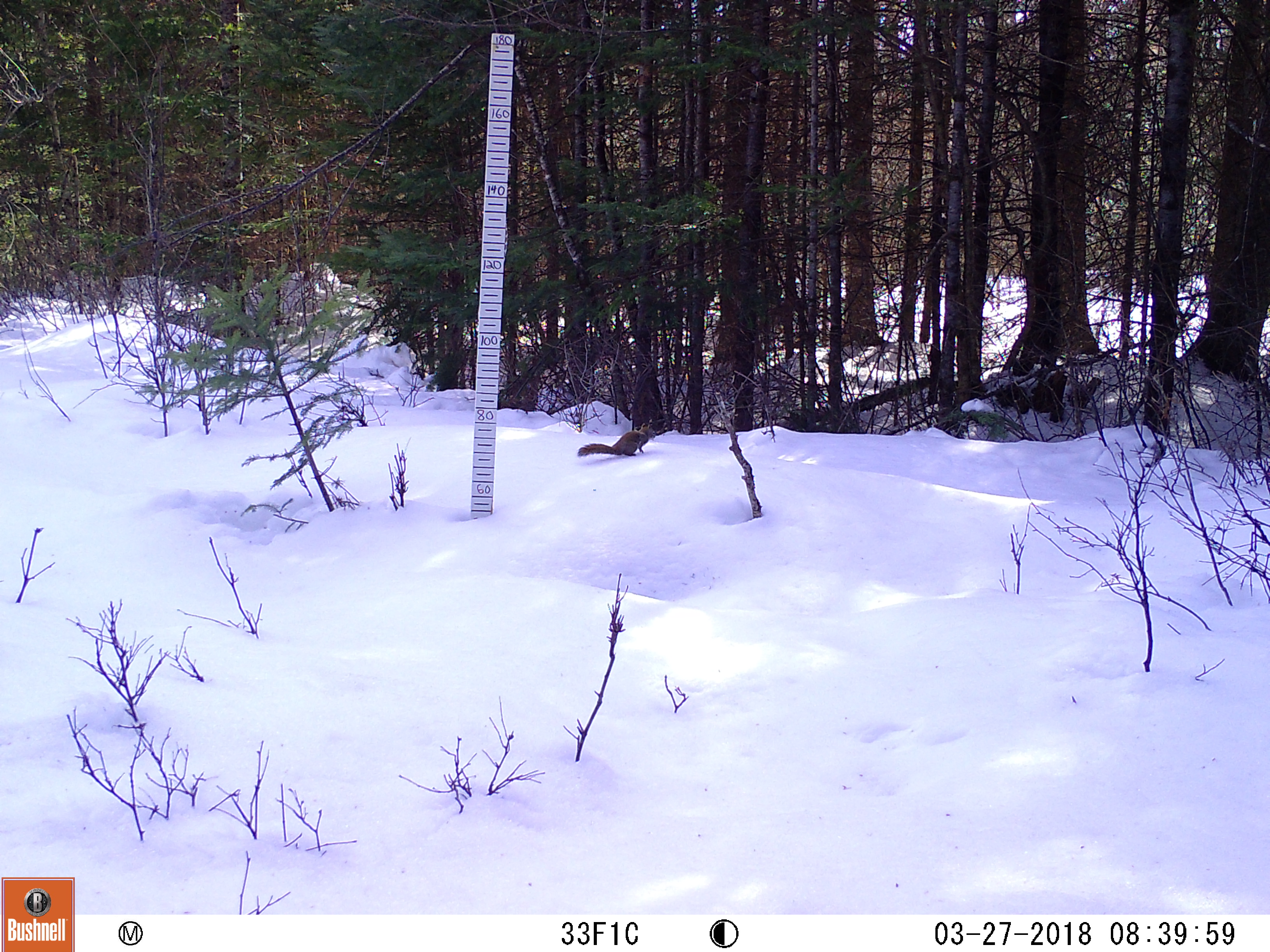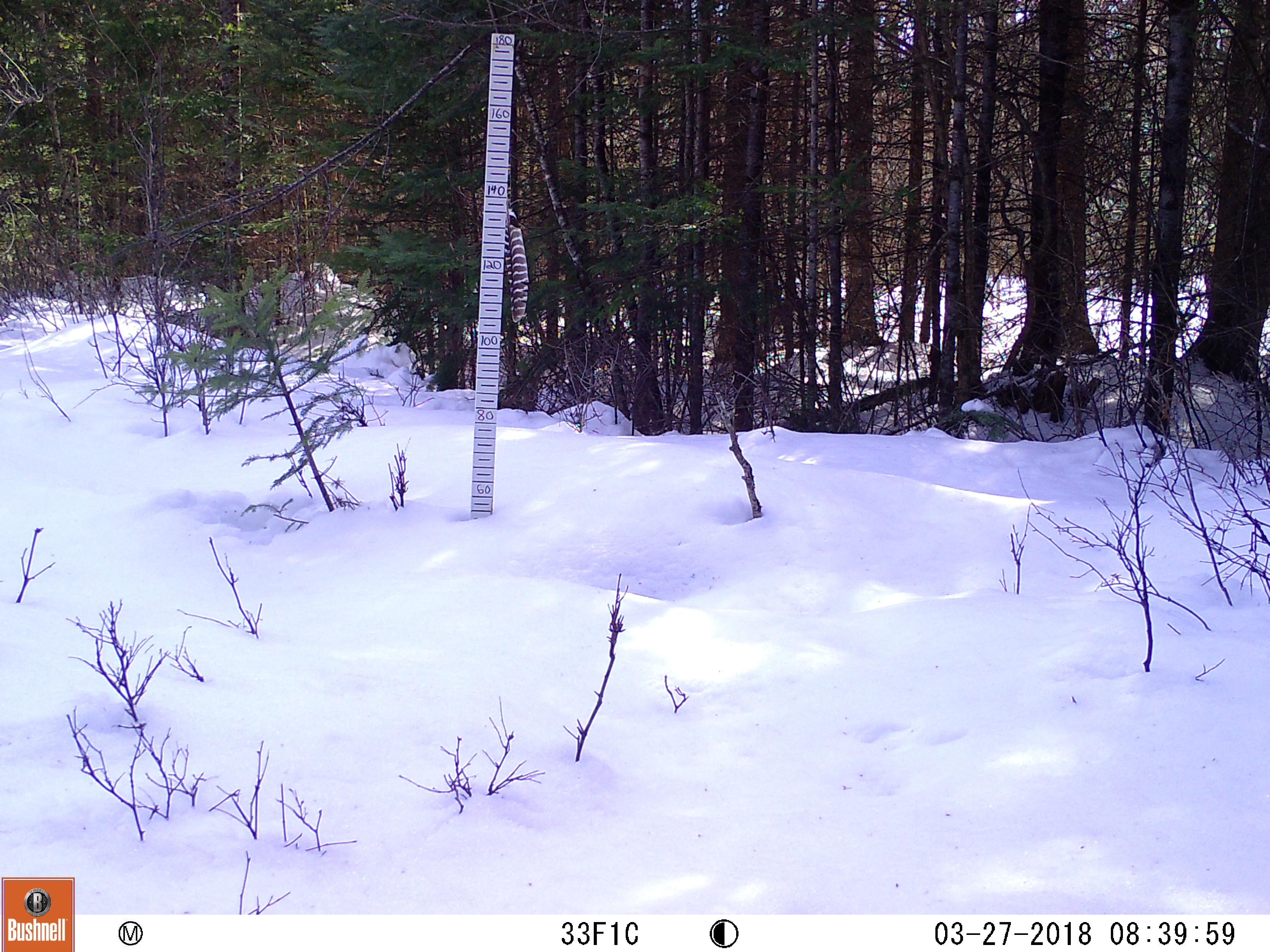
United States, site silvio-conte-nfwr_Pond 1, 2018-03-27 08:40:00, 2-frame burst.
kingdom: Animalia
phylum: Chordata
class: Mammalia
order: Rodentia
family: Sciuridae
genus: Tamiasciurus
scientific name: Tamiasciurus hudsonicus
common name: red squirrel